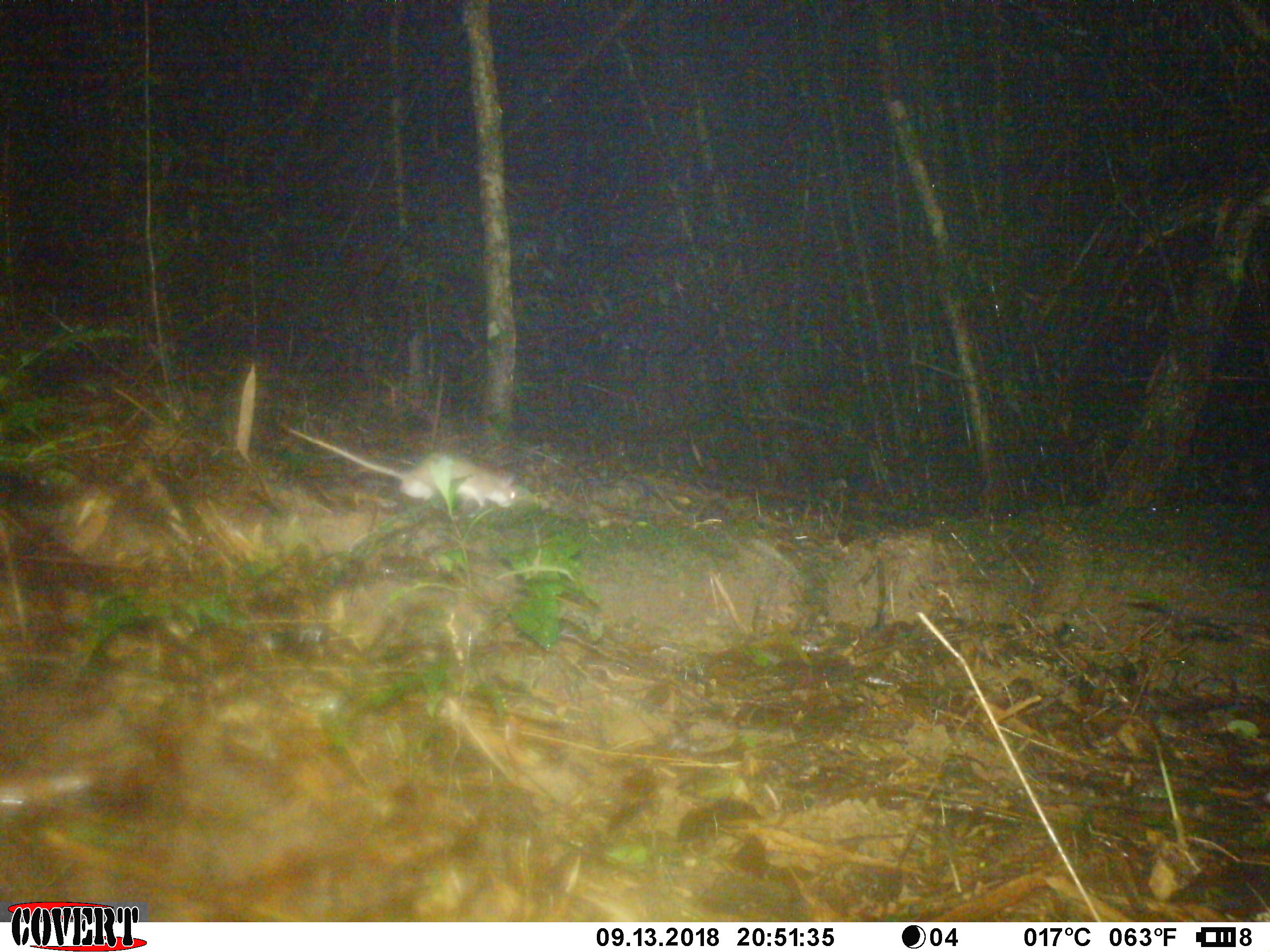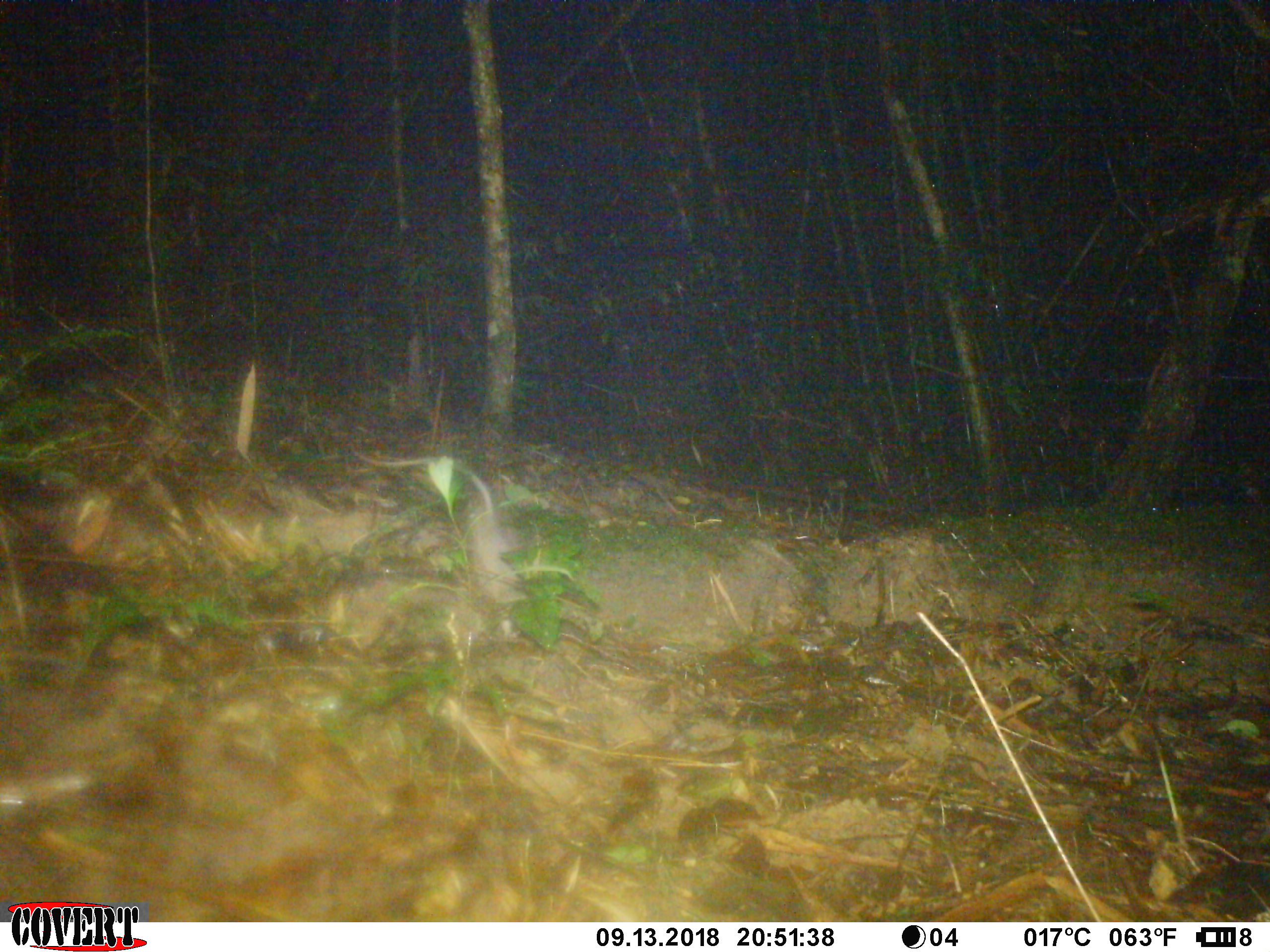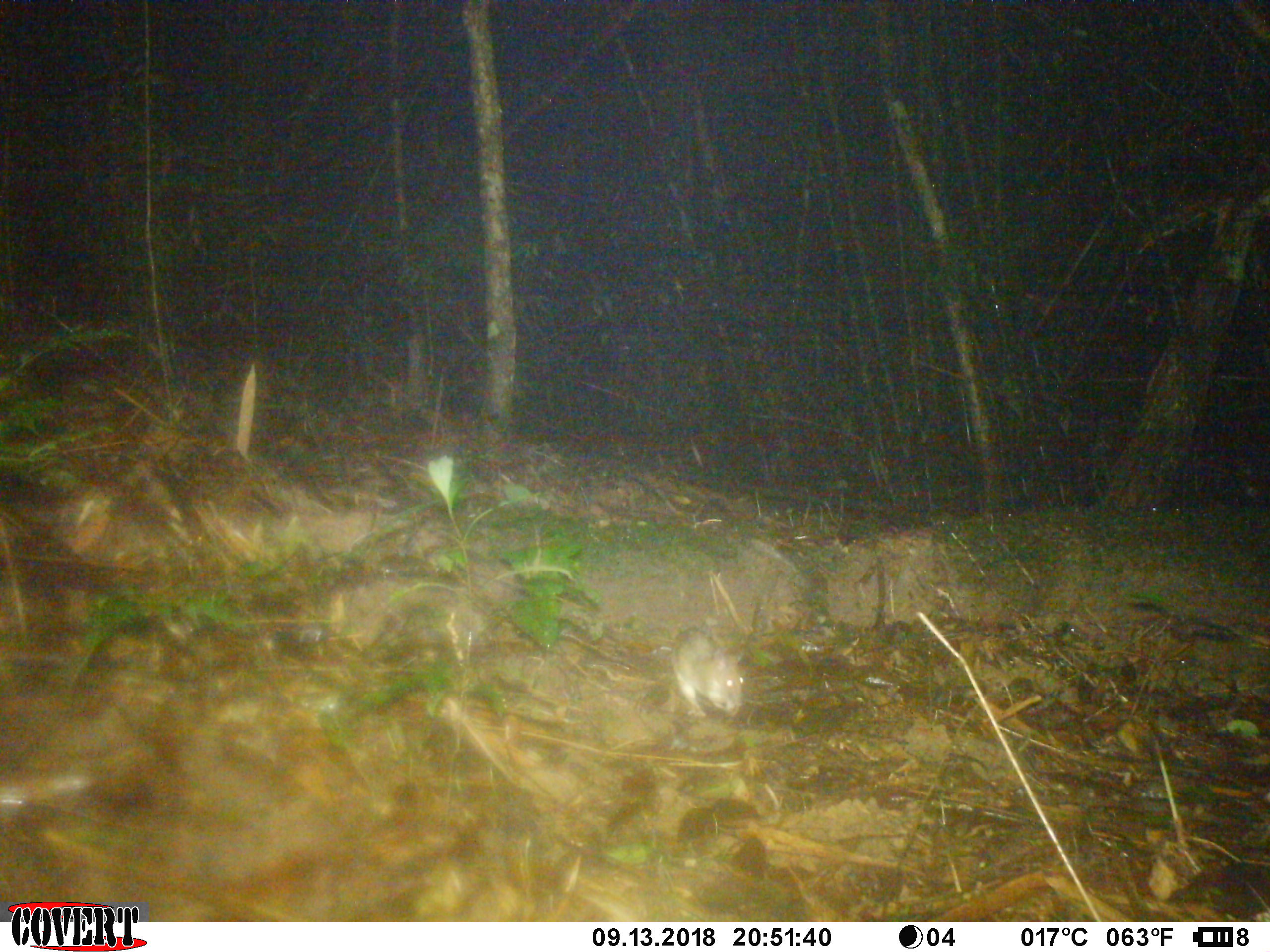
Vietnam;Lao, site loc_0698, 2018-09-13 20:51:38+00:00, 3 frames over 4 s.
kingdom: Animalia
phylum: Chordata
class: Mammalia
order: Rodentia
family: Muridae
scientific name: Muridae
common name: old-world mice and rats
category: unidentified murid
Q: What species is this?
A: Unidentified murid (old-world mice and rats) (Muridae).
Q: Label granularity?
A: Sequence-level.